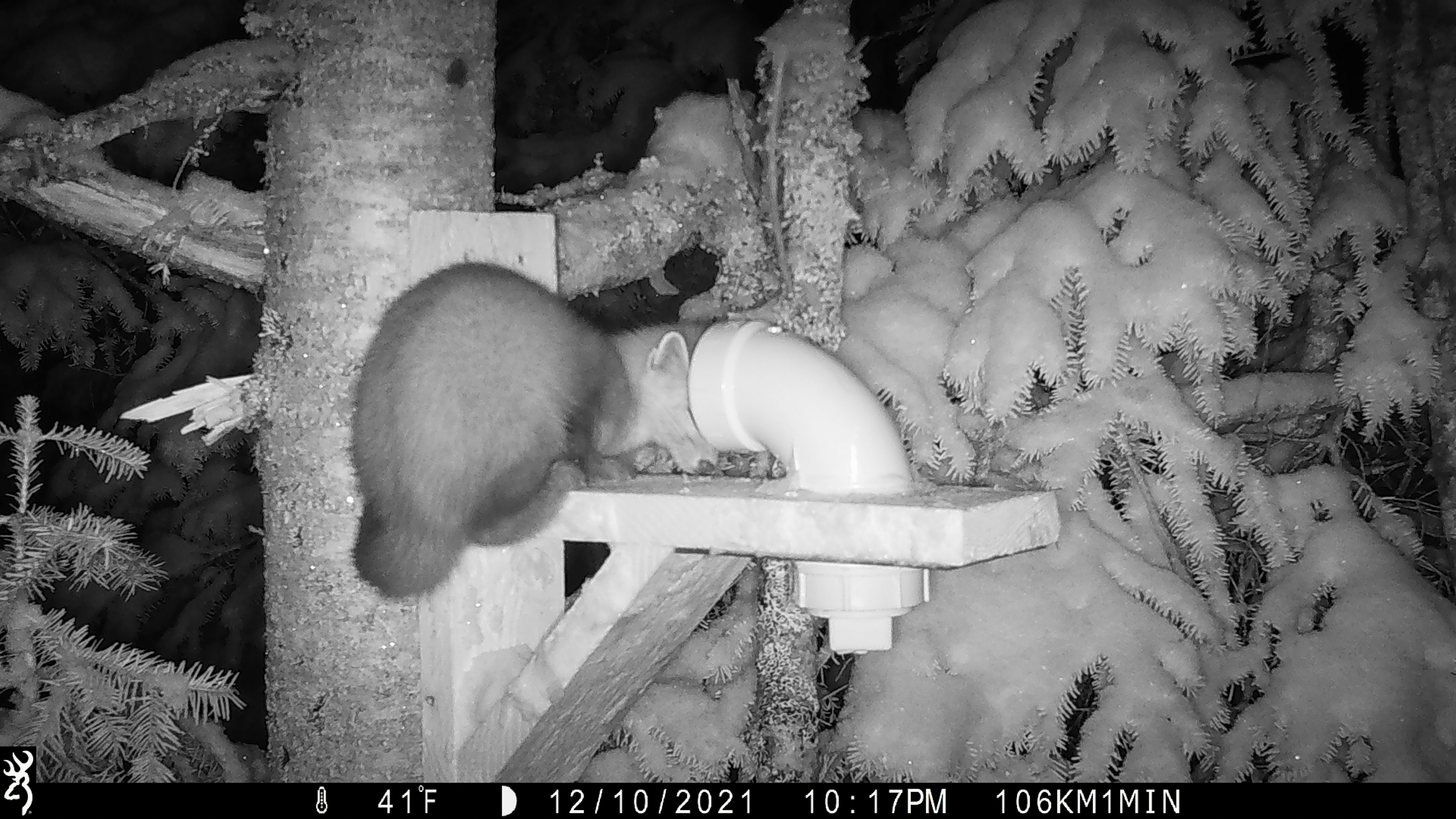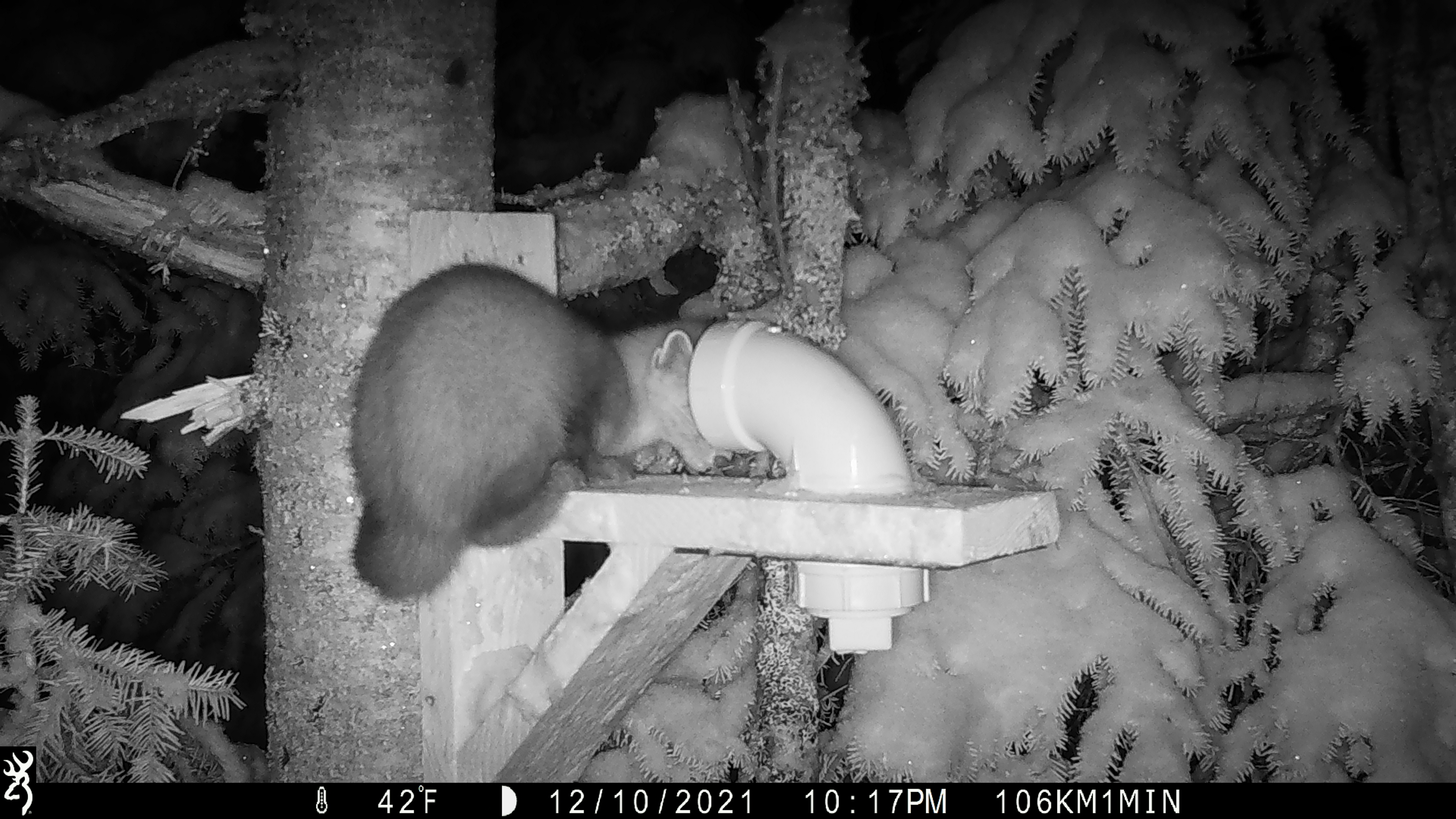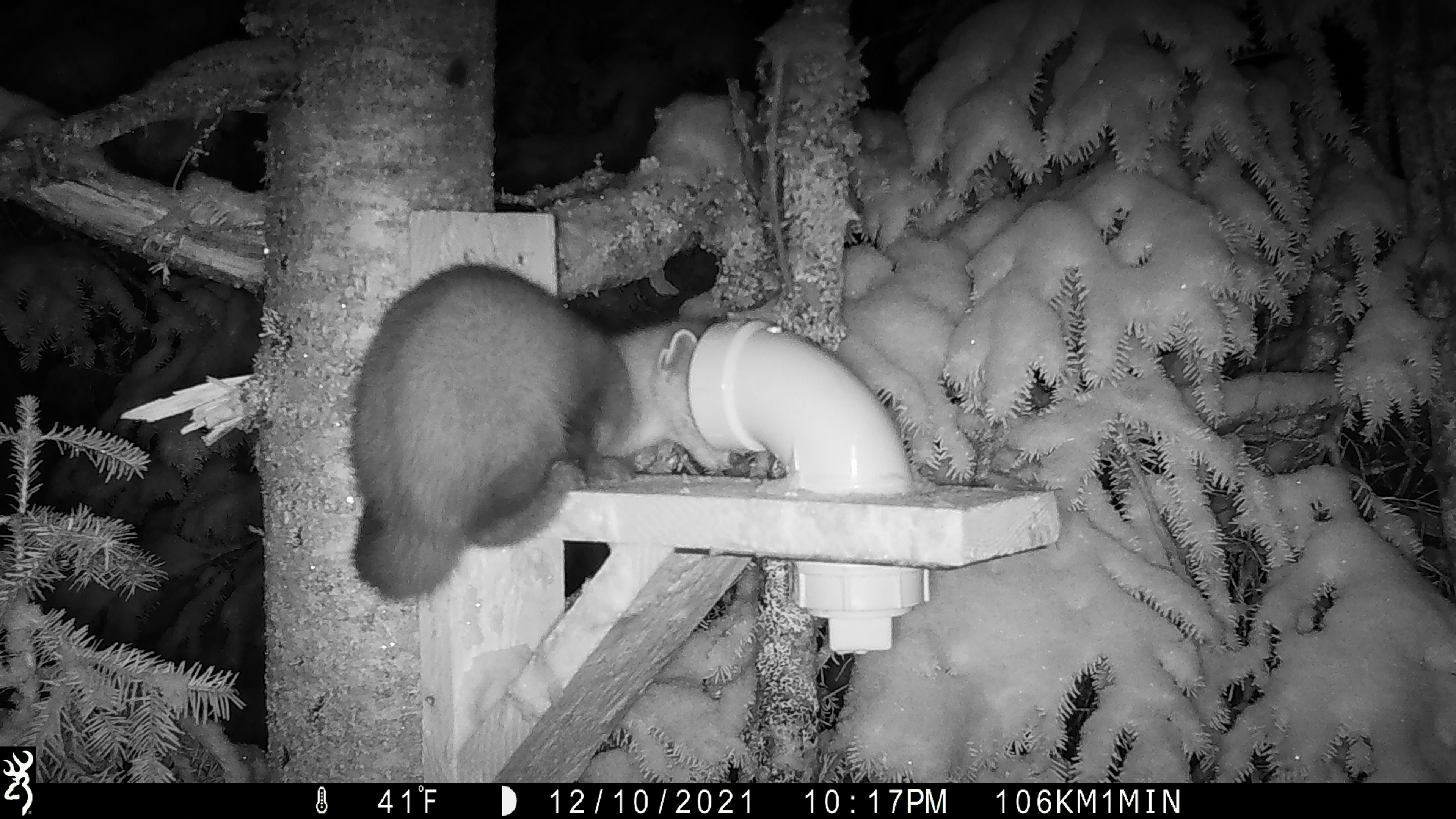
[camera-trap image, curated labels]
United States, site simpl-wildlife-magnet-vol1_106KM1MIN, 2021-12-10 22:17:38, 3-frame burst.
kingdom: Animalia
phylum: Chordata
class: Mammalia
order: Carnivora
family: Mustelidae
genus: Martes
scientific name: Martes americana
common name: american marten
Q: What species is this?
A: American marten (Martes americana).